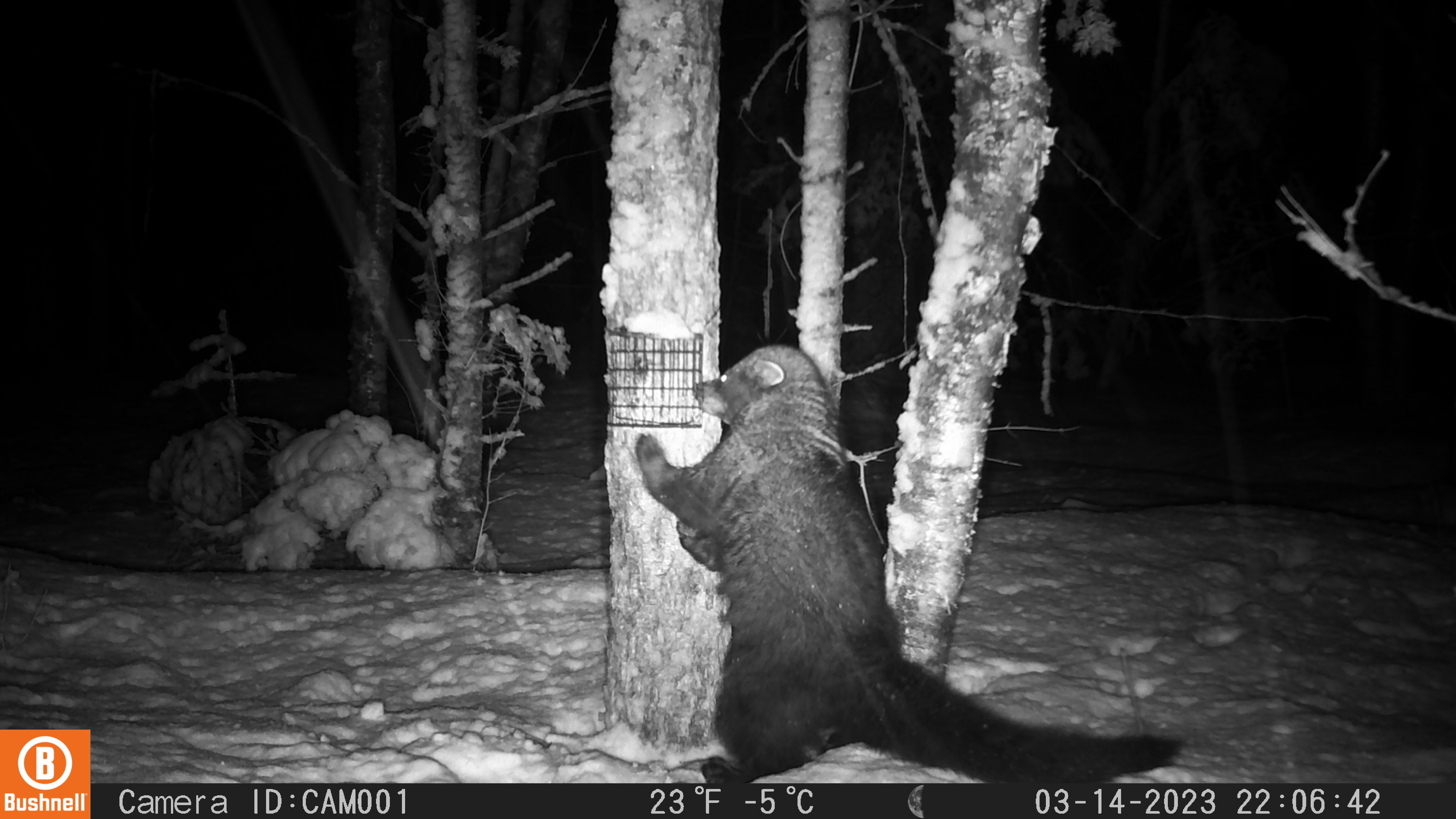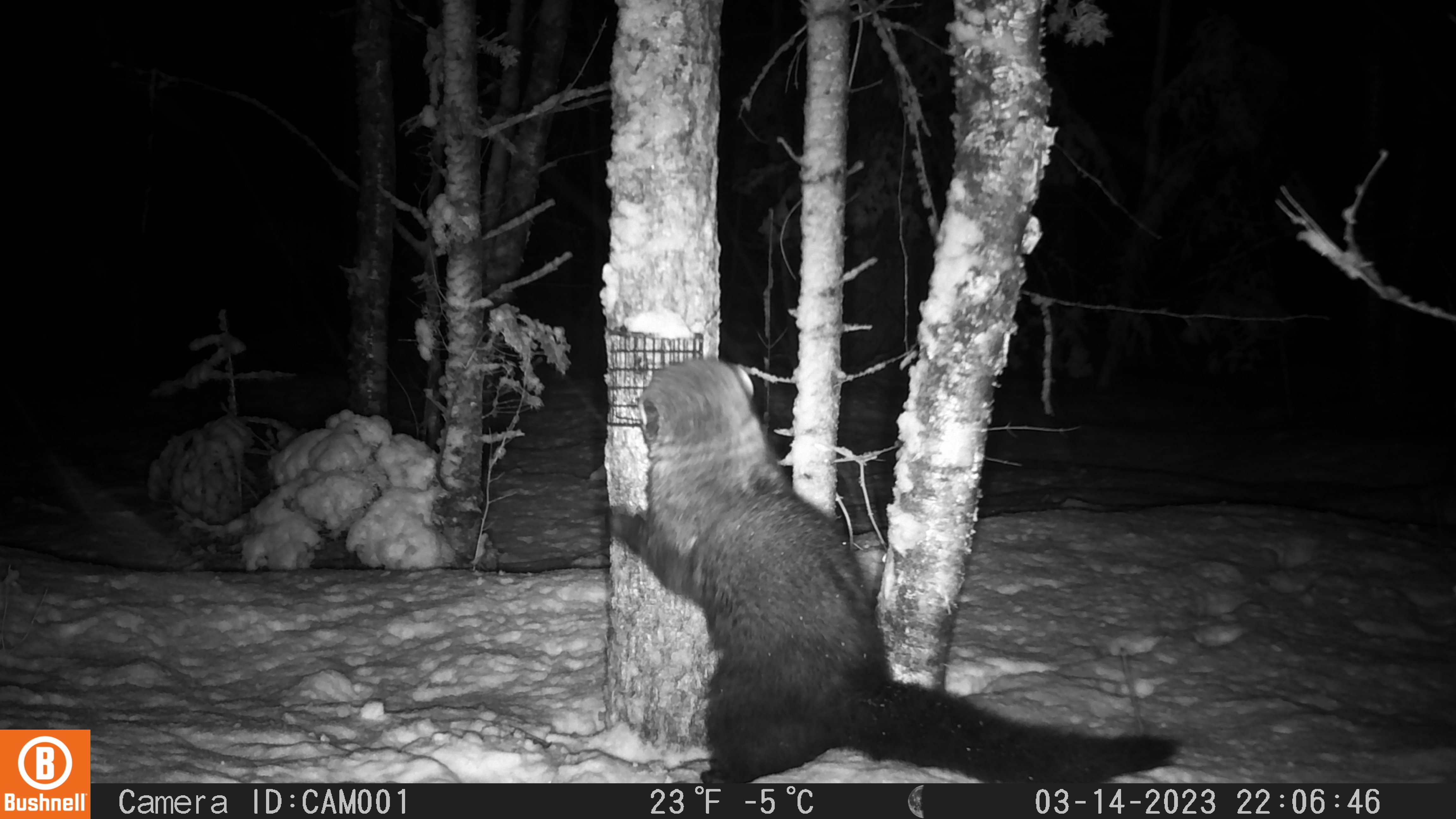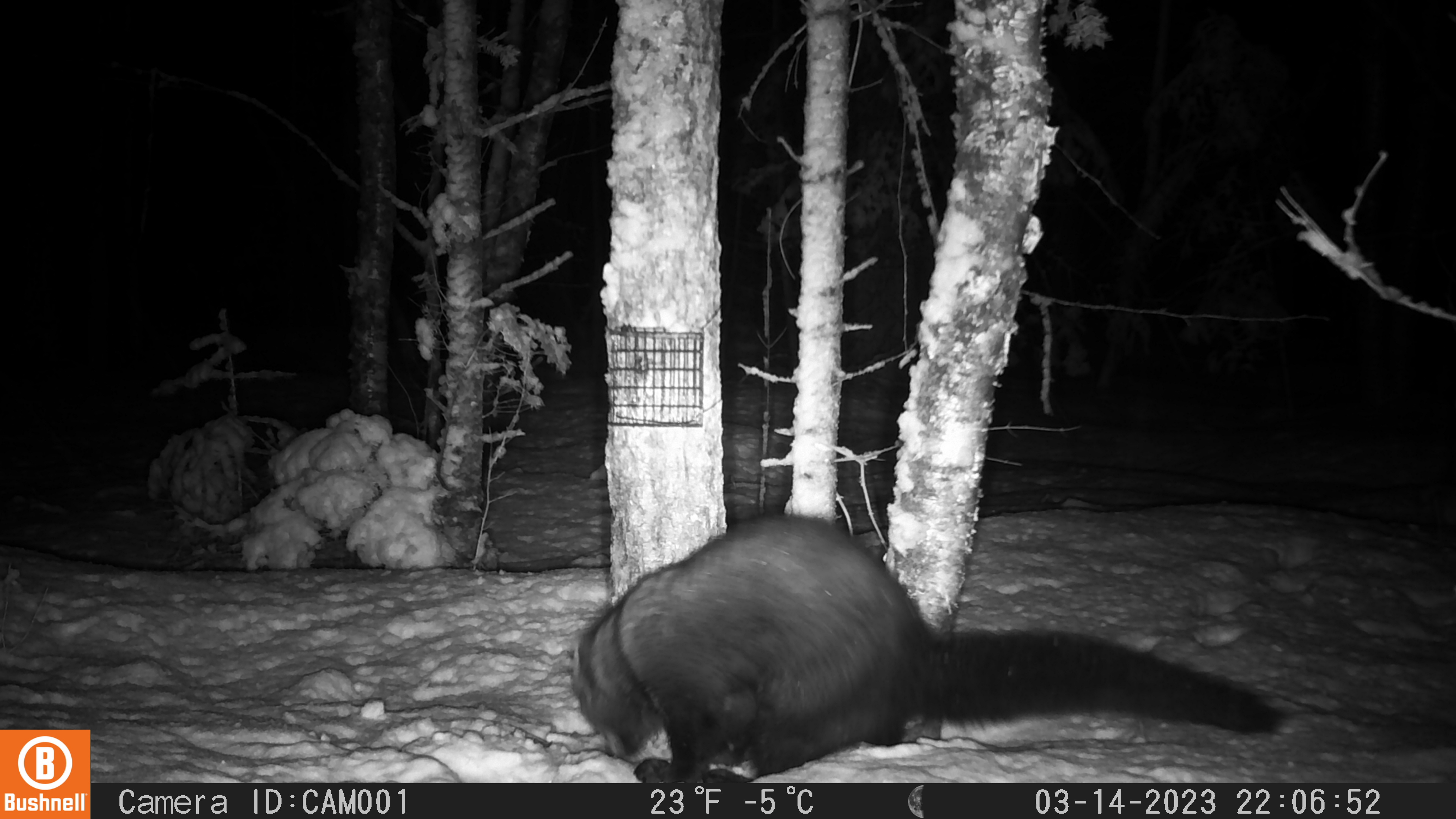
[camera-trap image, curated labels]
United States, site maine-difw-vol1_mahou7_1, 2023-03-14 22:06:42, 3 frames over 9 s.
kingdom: Animalia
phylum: Chordata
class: Mammalia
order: Carnivora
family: Mustelidae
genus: Pekania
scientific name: Pekania pennanti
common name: fisher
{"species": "fisher (Pekania pennanti)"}